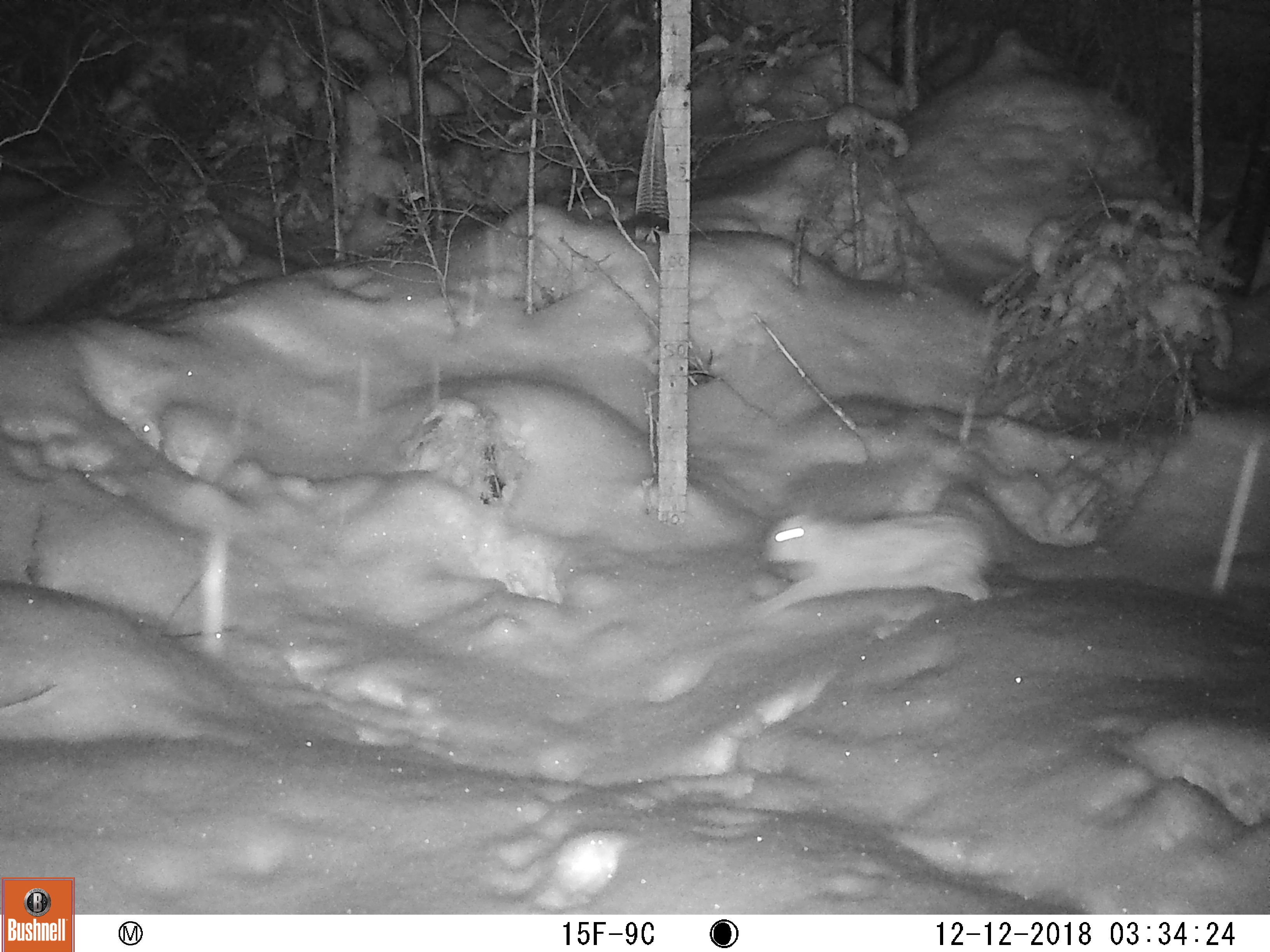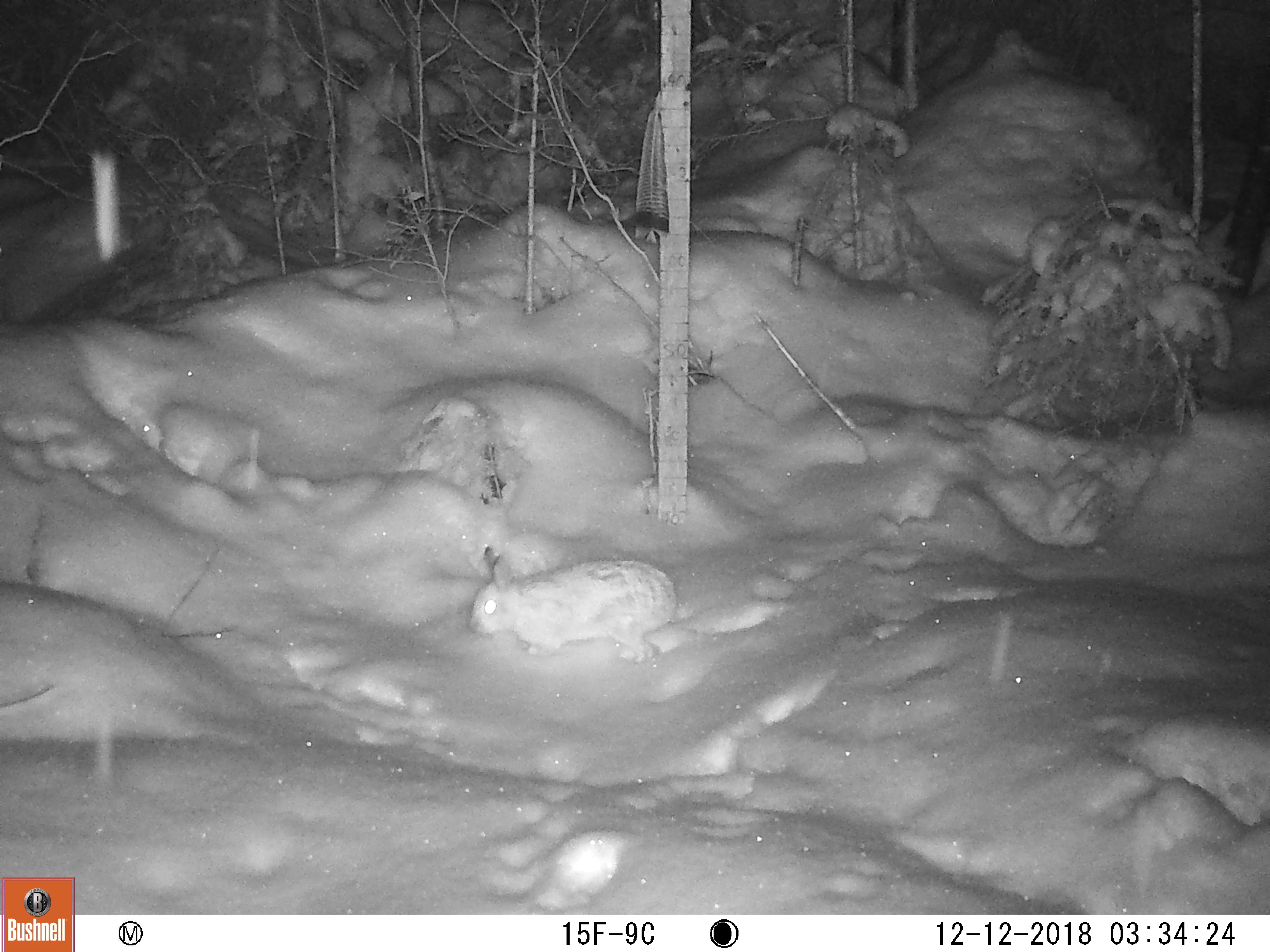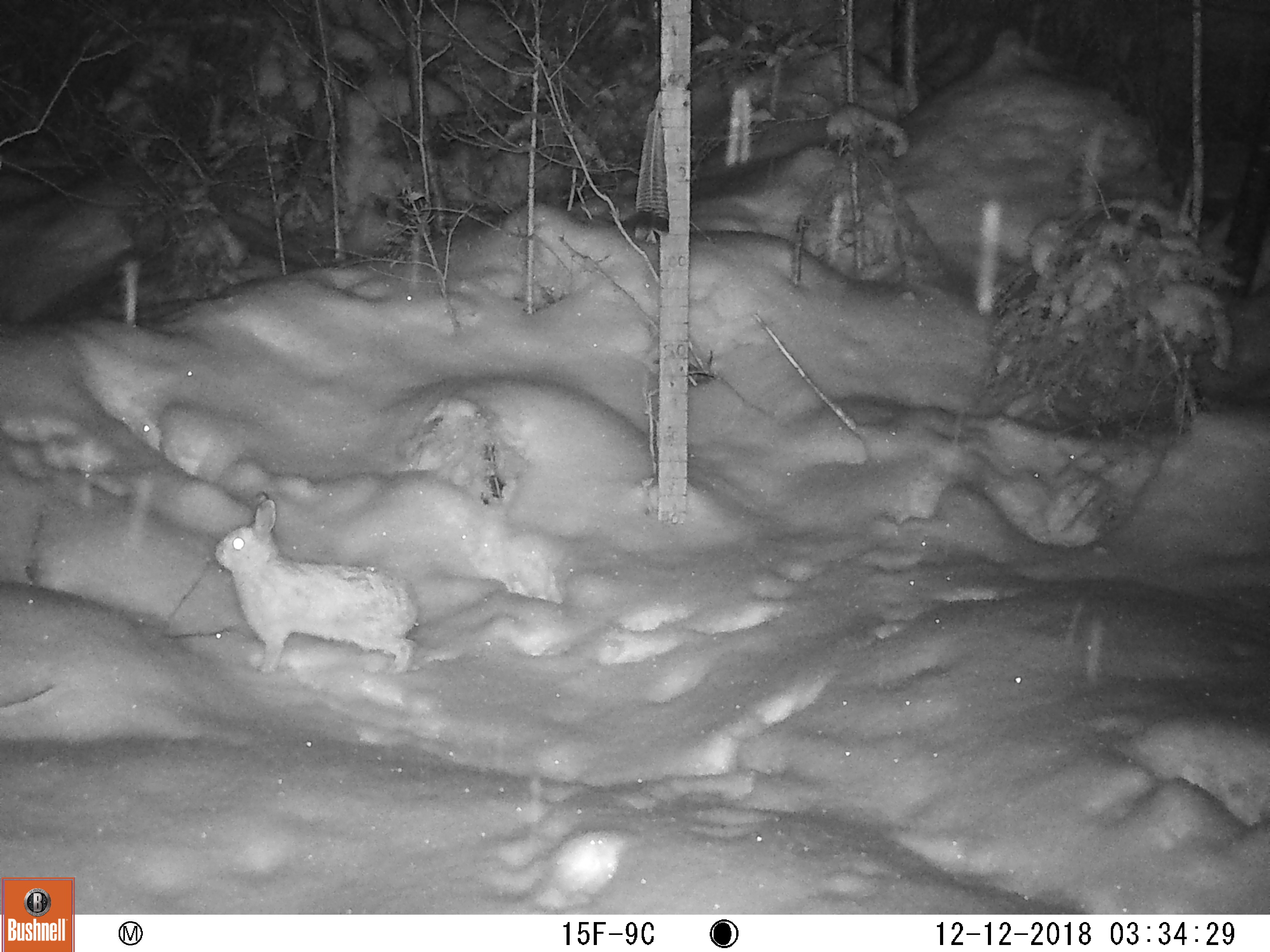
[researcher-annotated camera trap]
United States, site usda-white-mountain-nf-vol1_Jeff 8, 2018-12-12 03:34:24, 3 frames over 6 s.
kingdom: Animalia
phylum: Chordata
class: Mammalia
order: Lagomorpha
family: Leporidae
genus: Lepus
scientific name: Lepus americanus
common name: snowshoe hare